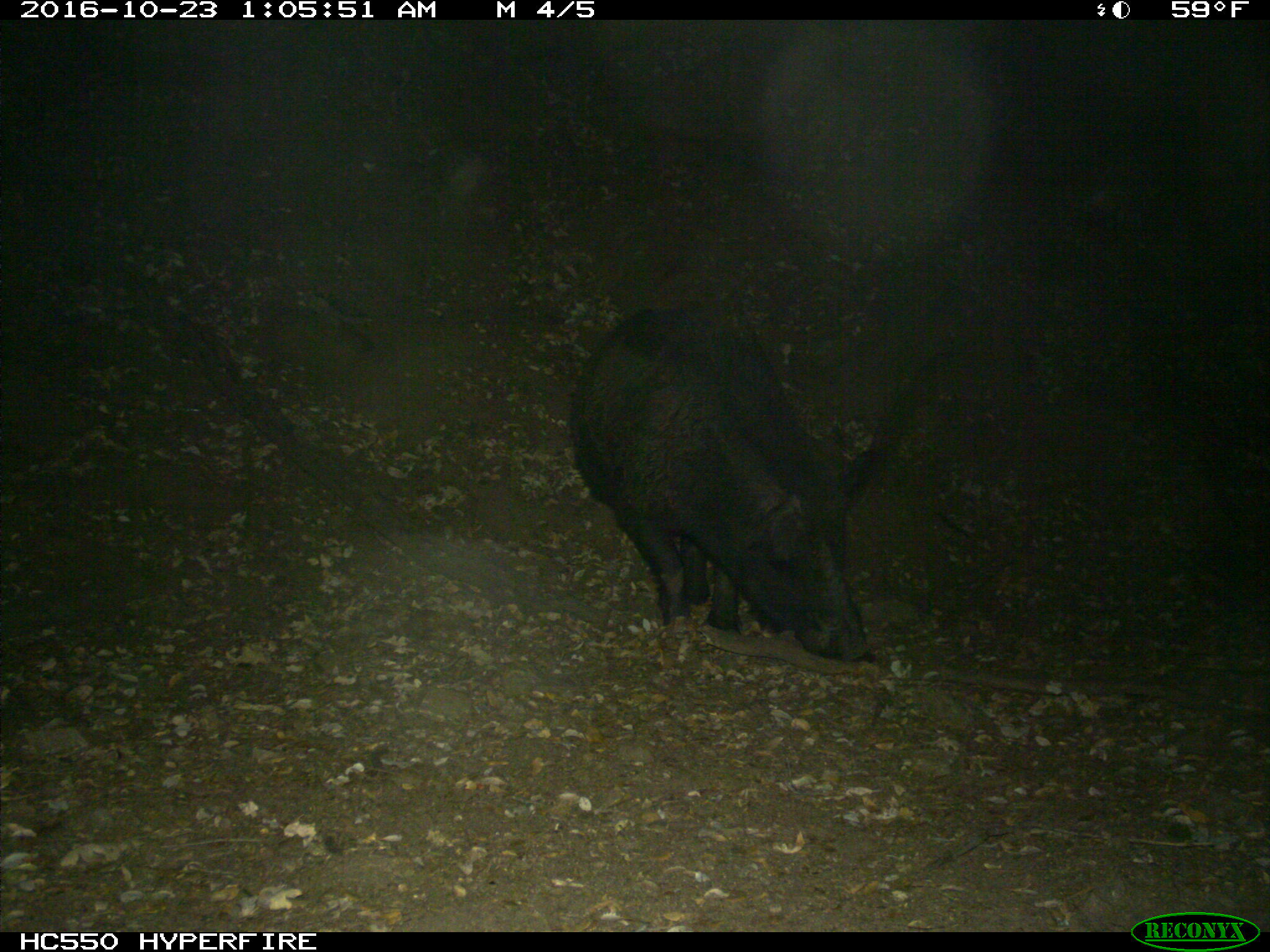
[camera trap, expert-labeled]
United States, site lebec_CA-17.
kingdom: Animalia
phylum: Chordata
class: Mammalia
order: Artiodactyla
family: Suidae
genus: Sus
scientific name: Sus scrofa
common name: wild boar